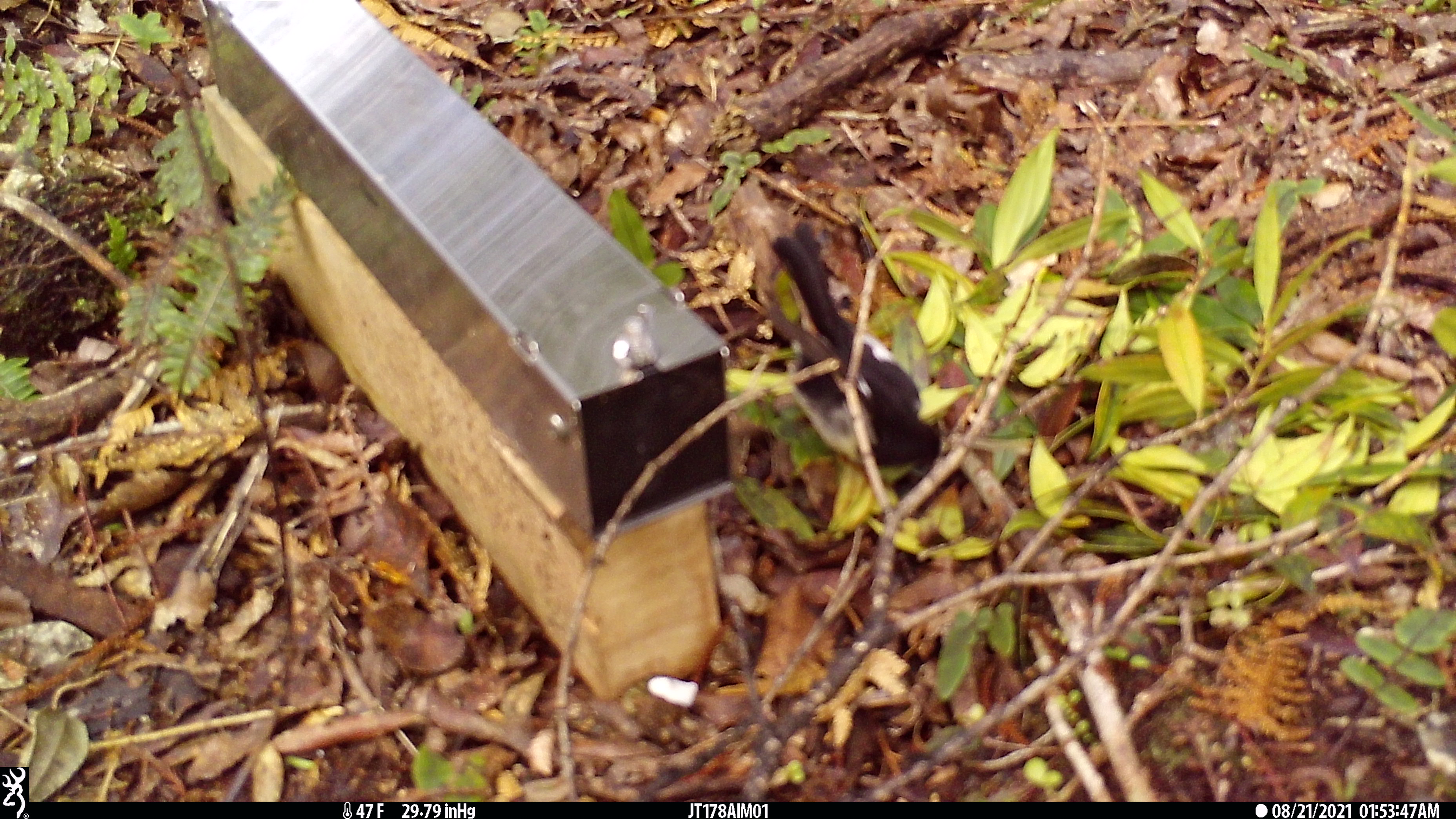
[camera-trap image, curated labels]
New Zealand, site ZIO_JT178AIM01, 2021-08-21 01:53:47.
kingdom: Animalia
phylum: Chordata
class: Aves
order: Passeriformes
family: Petroicidae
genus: Petroica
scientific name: Petroica macrocephala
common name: tomtit